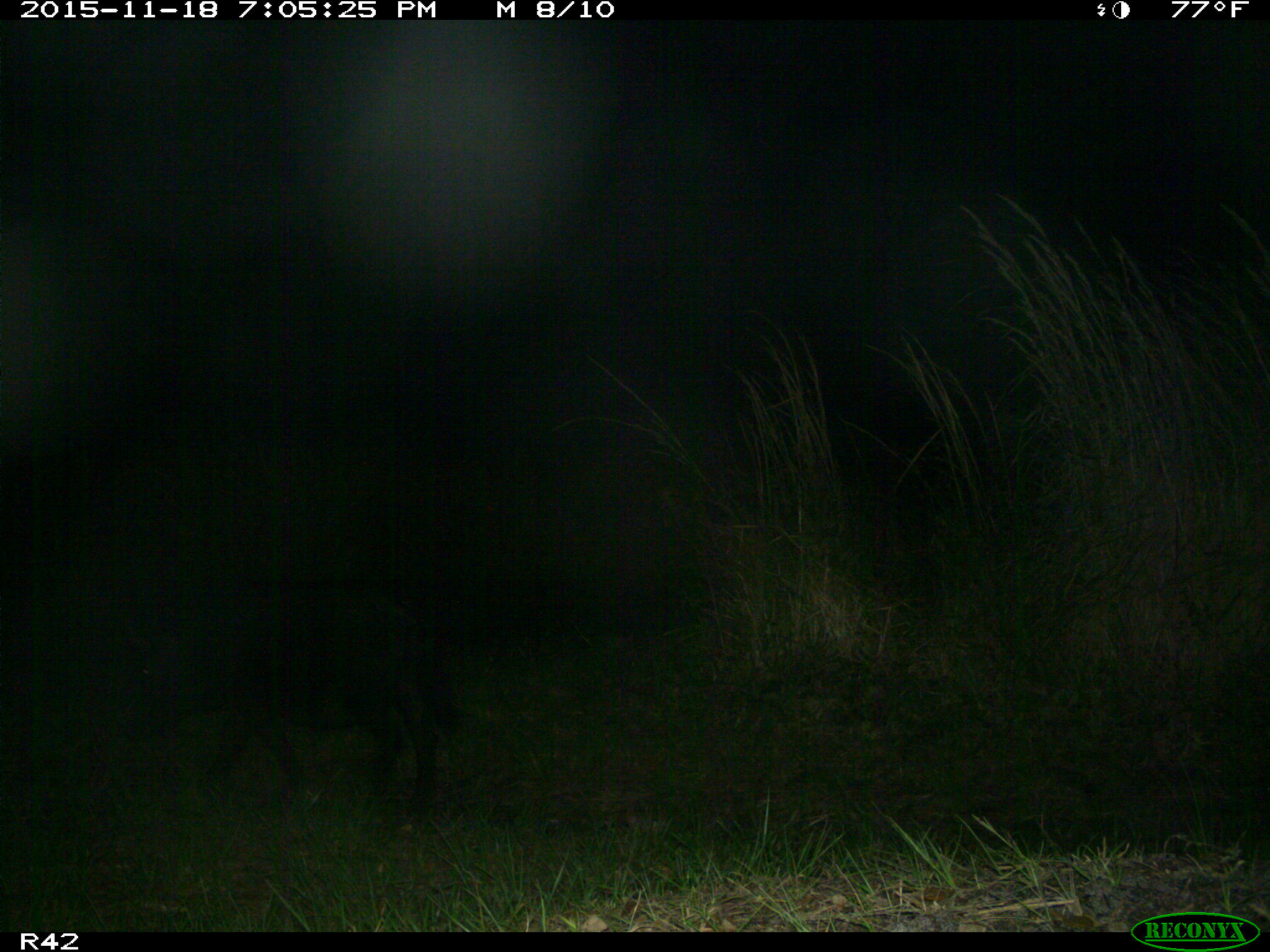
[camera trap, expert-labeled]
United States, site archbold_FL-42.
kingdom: Animalia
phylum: Chordata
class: Mammalia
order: Artiodactyla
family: Suidae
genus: Sus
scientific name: Sus scrofa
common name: wild boar